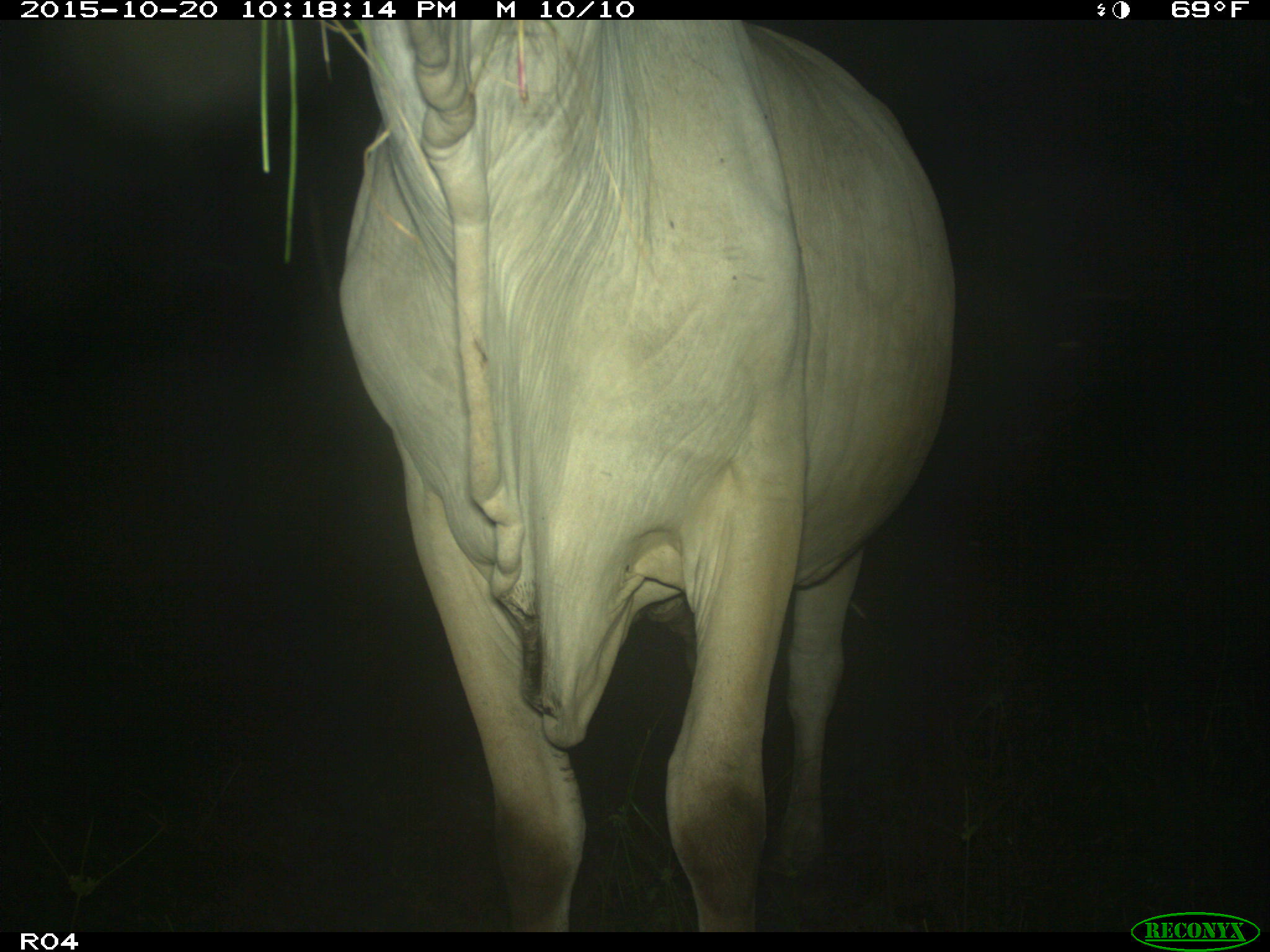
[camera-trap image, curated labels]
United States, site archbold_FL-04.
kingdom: Animalia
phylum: Chordata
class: Mammalia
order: Artiodactyla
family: Bovidae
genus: Bos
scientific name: Bos taurus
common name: domestic cow